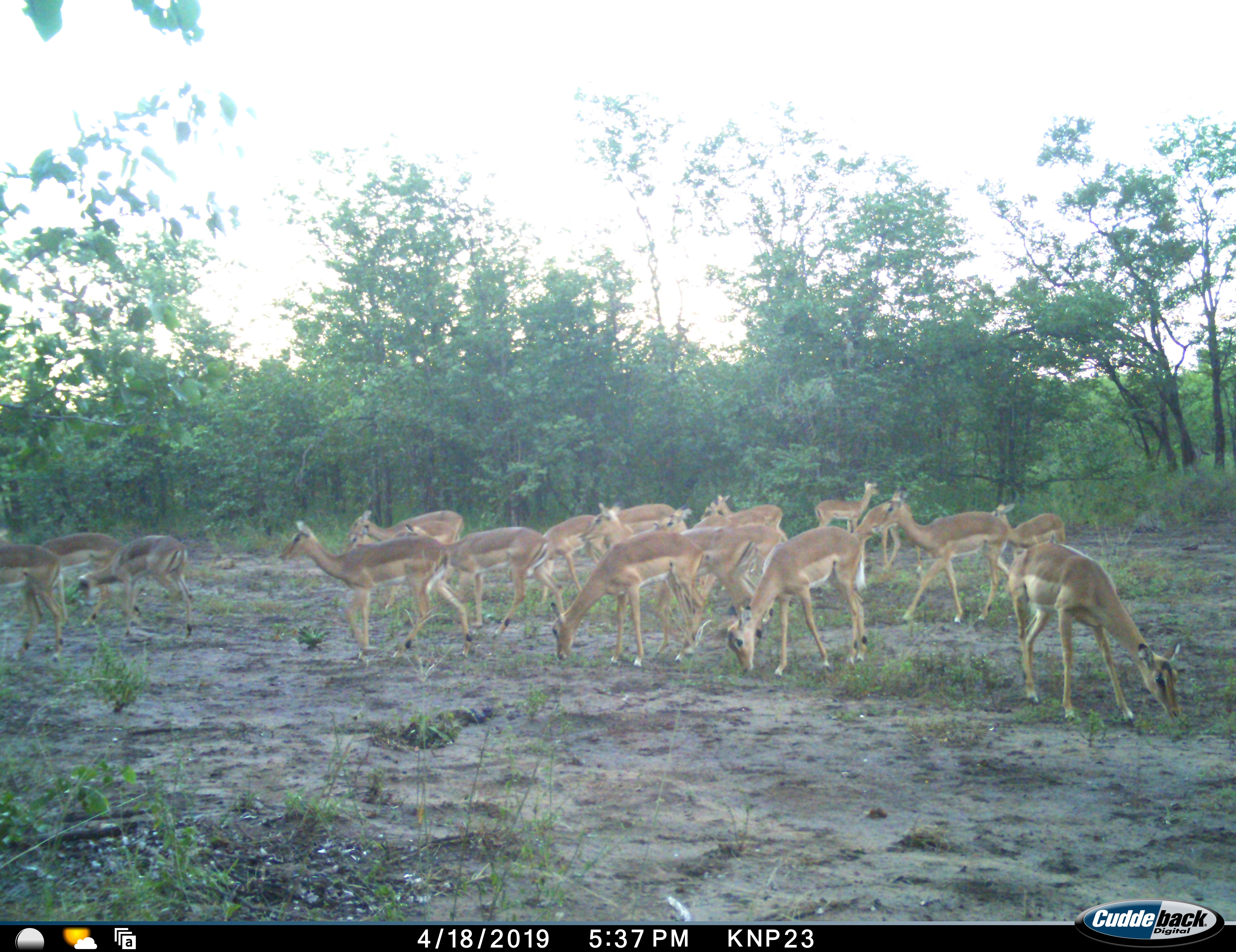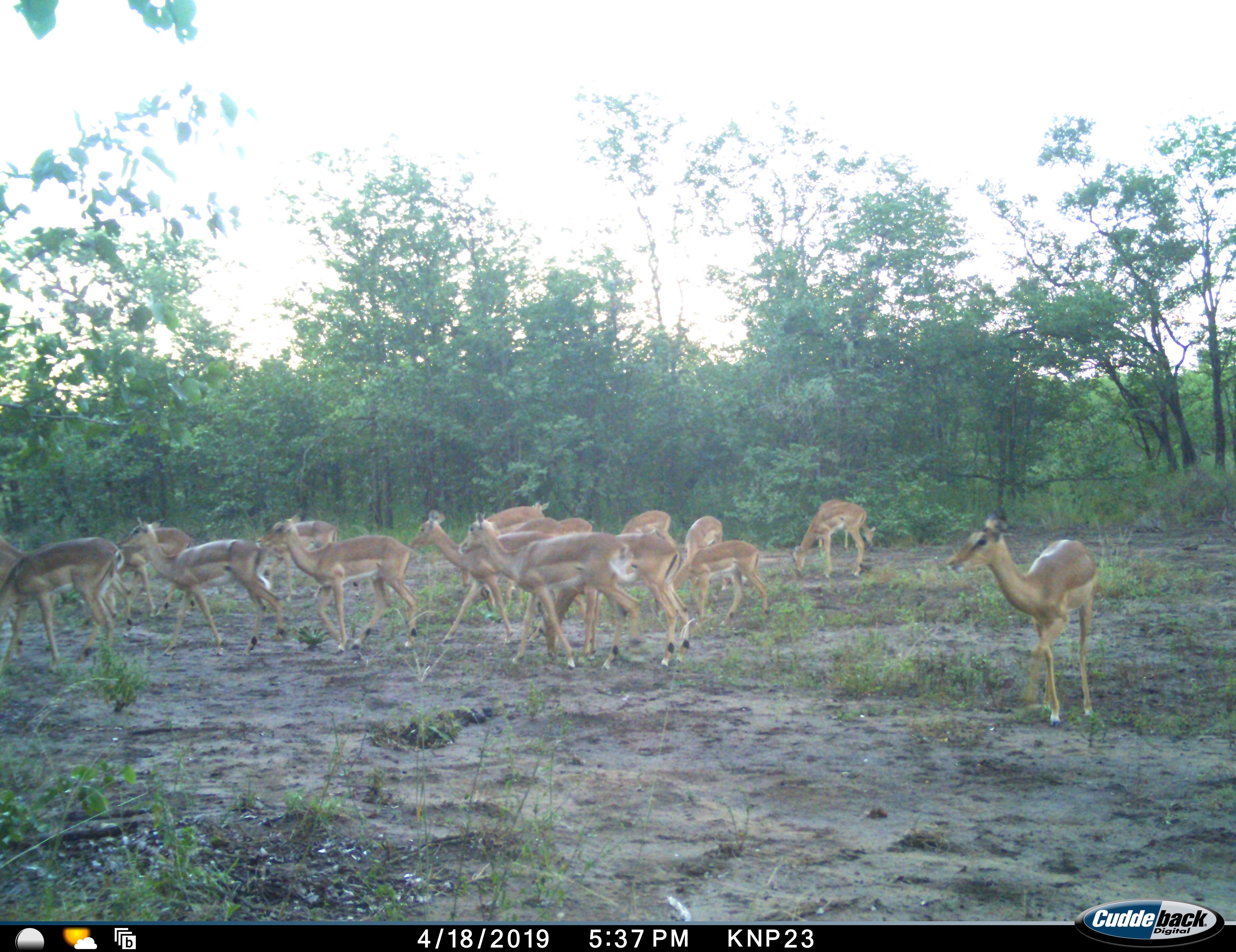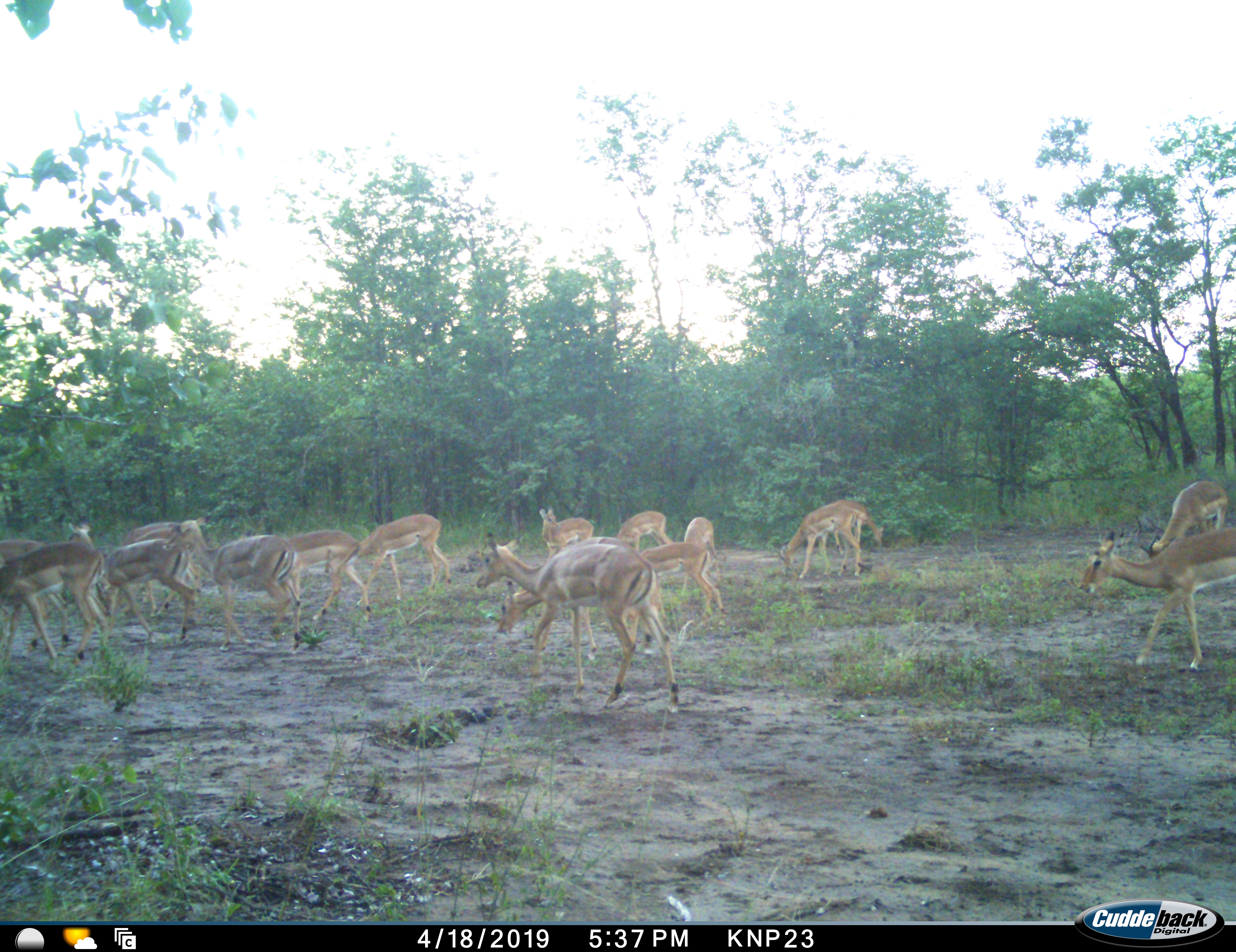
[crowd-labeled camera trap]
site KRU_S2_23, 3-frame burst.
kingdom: Animalia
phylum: Chordata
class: Mammalia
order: Artiodactyla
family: Bovidae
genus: Aepyceros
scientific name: Aepyceros melampus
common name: impala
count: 11-50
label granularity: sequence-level